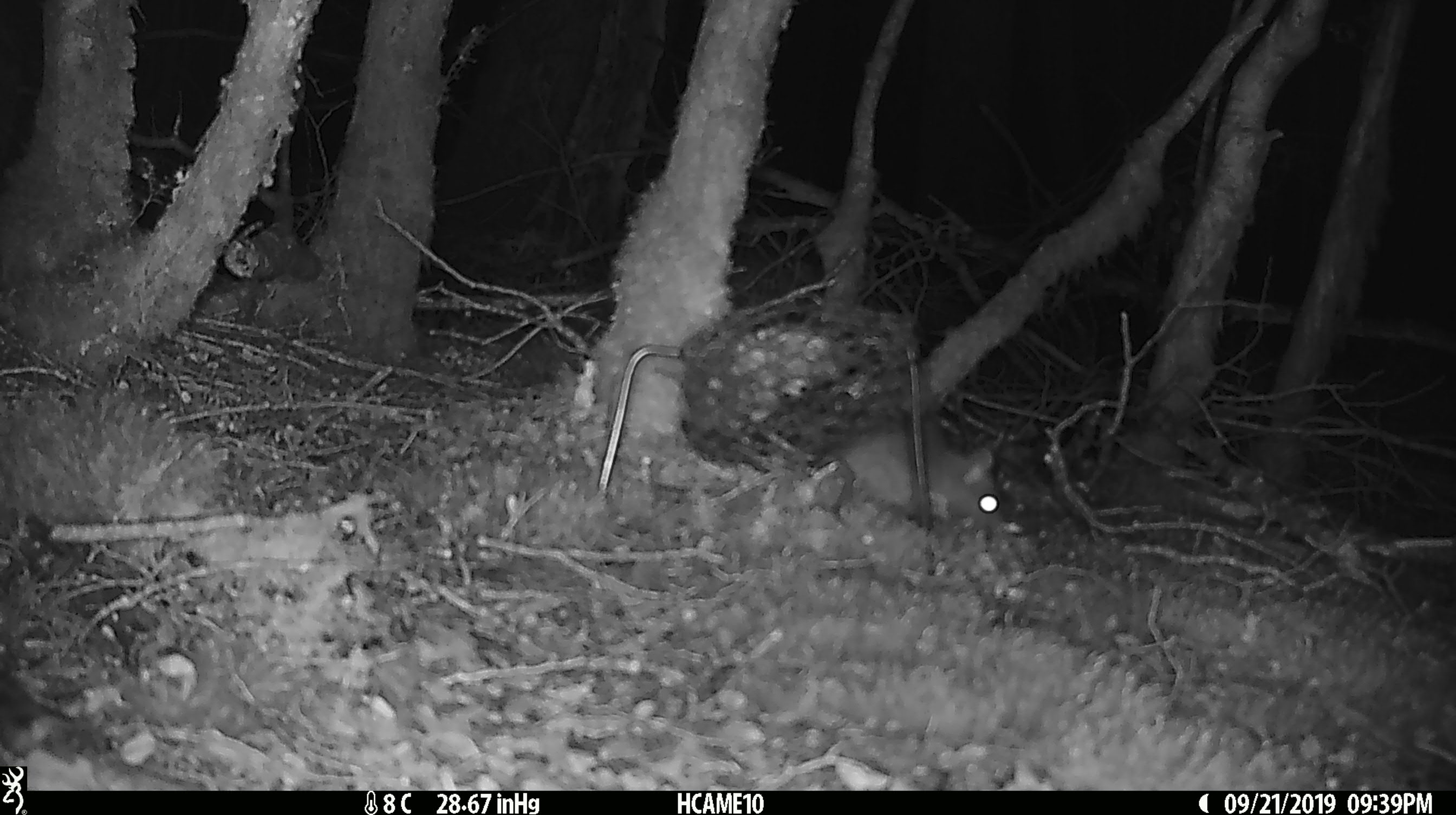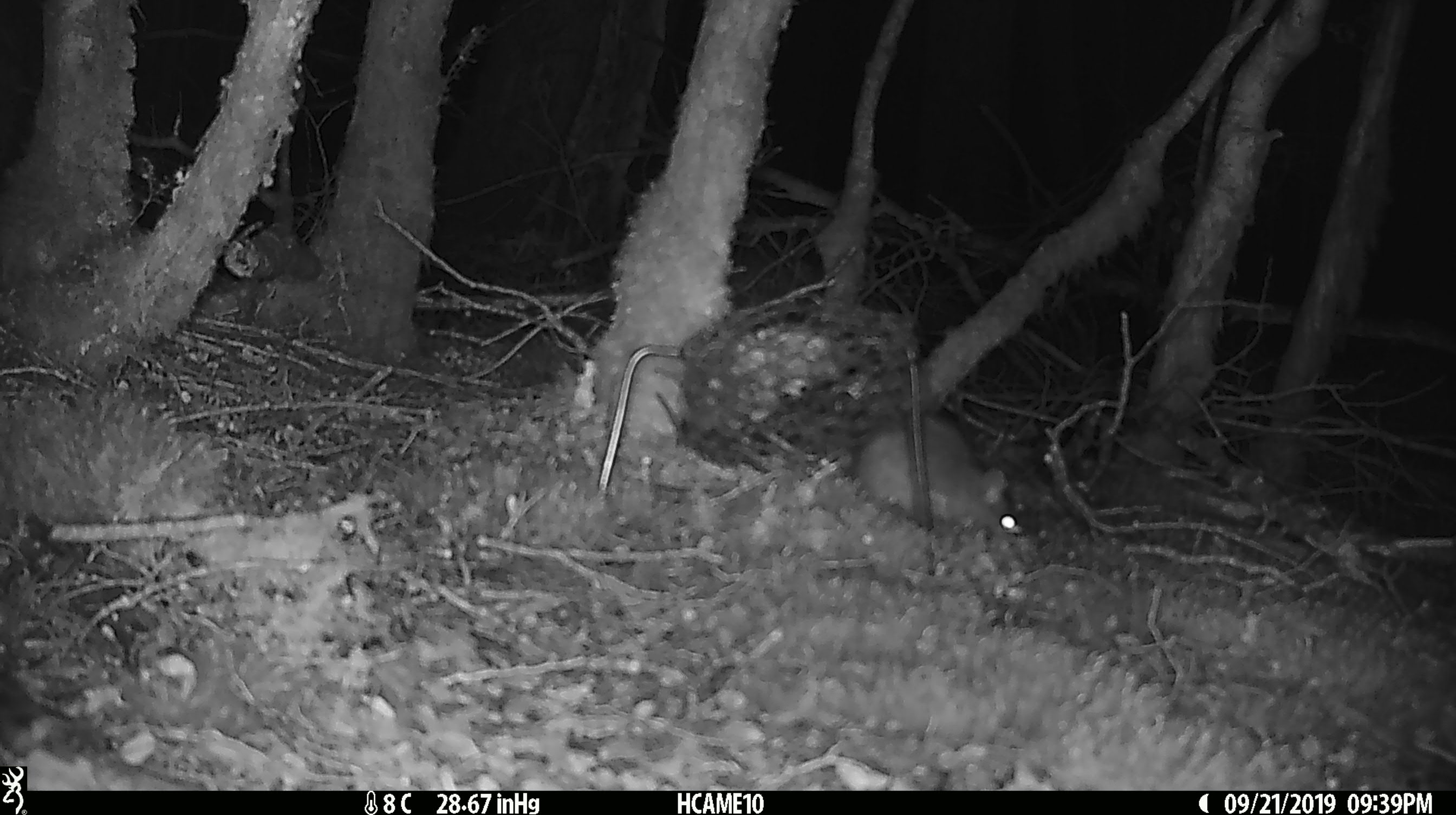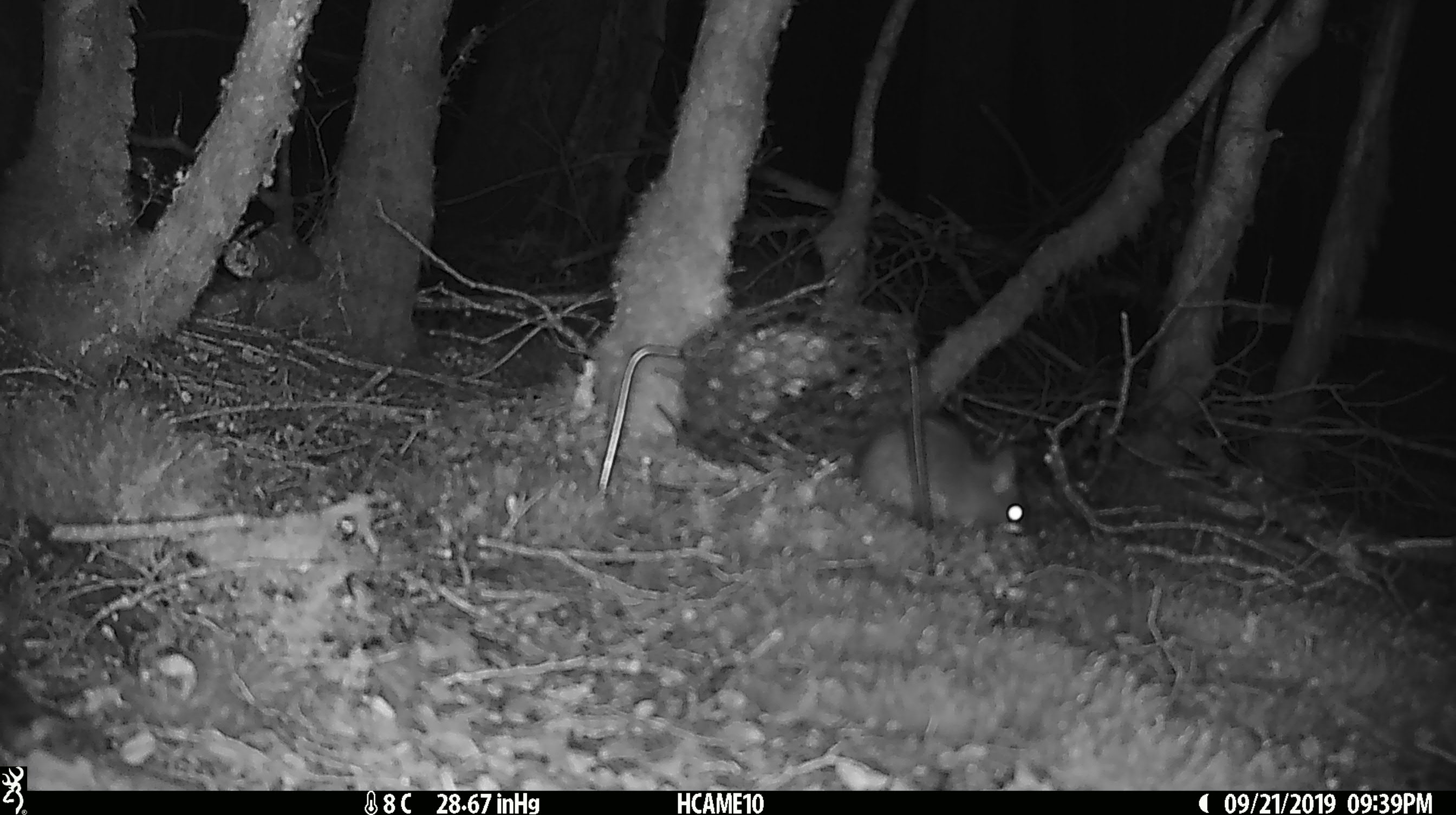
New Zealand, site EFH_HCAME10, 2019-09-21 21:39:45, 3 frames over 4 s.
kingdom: Animalia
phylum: Chordata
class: Mammalia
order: Rodentia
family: Muridae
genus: Rattus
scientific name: Rattus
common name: rat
Rat (Rattus).